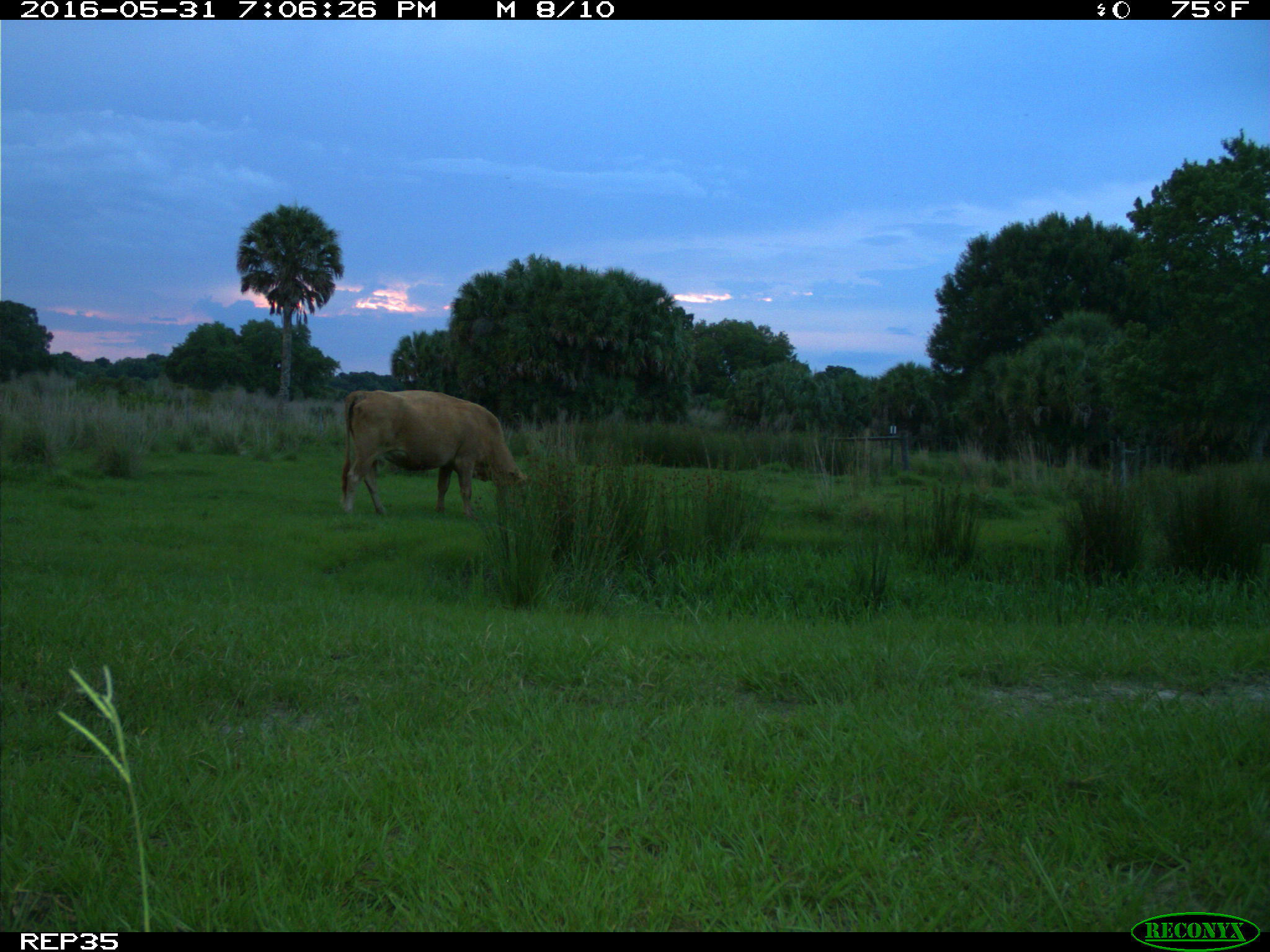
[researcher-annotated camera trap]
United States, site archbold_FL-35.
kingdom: Animalia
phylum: Chordata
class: Mammalia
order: Artiodactyla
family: Bovidae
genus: Bos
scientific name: Bos taurus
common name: domestic cow